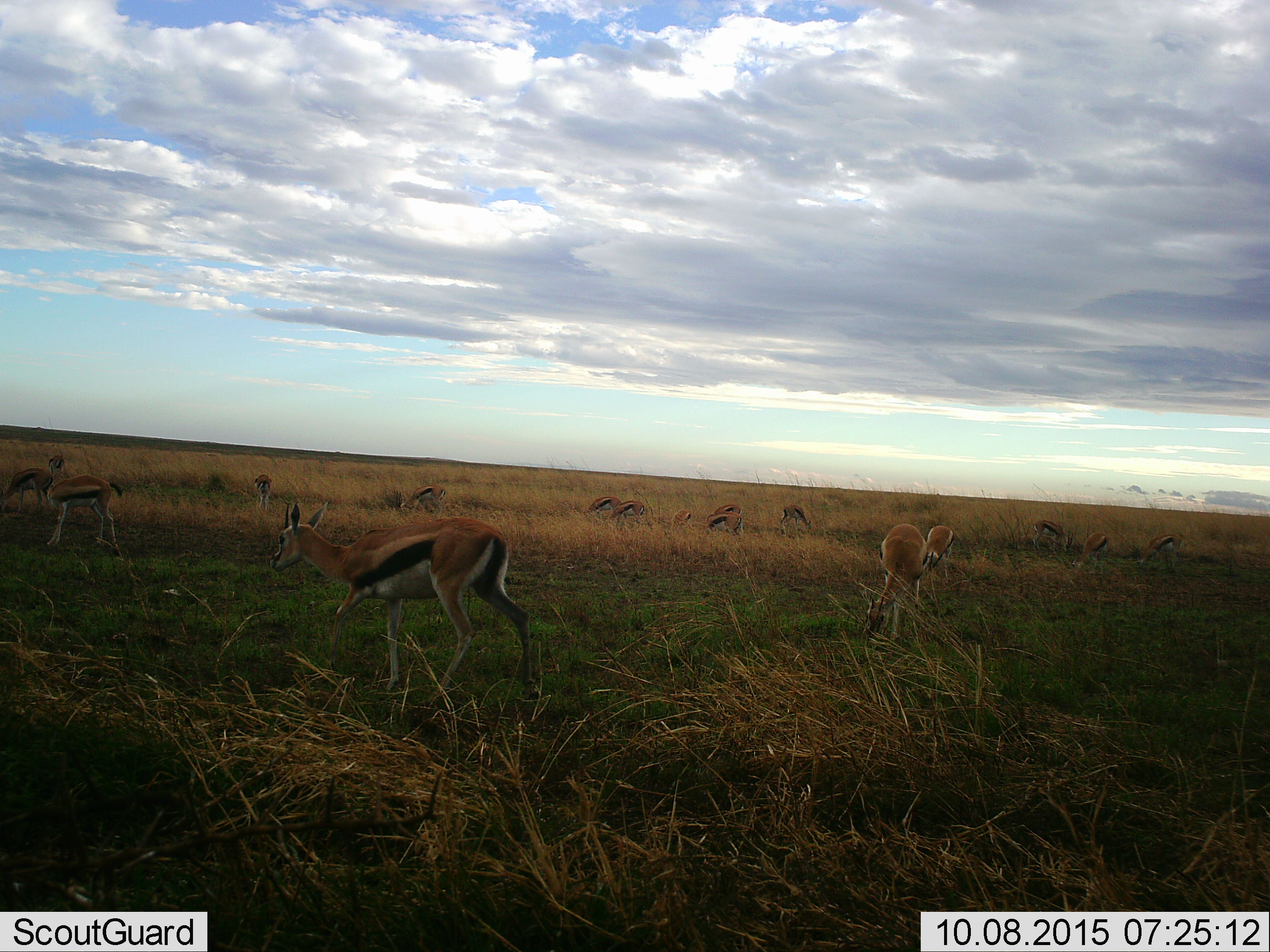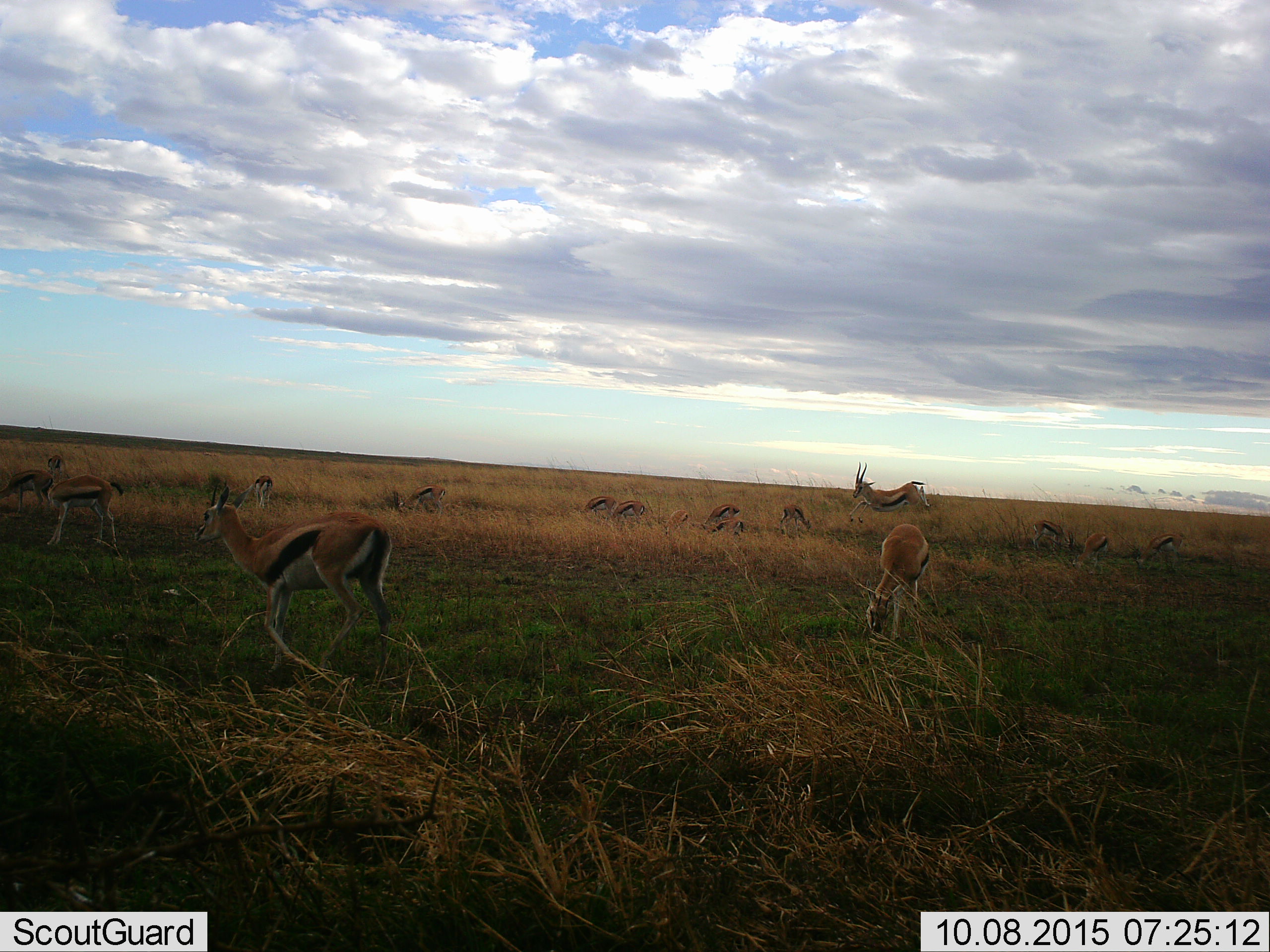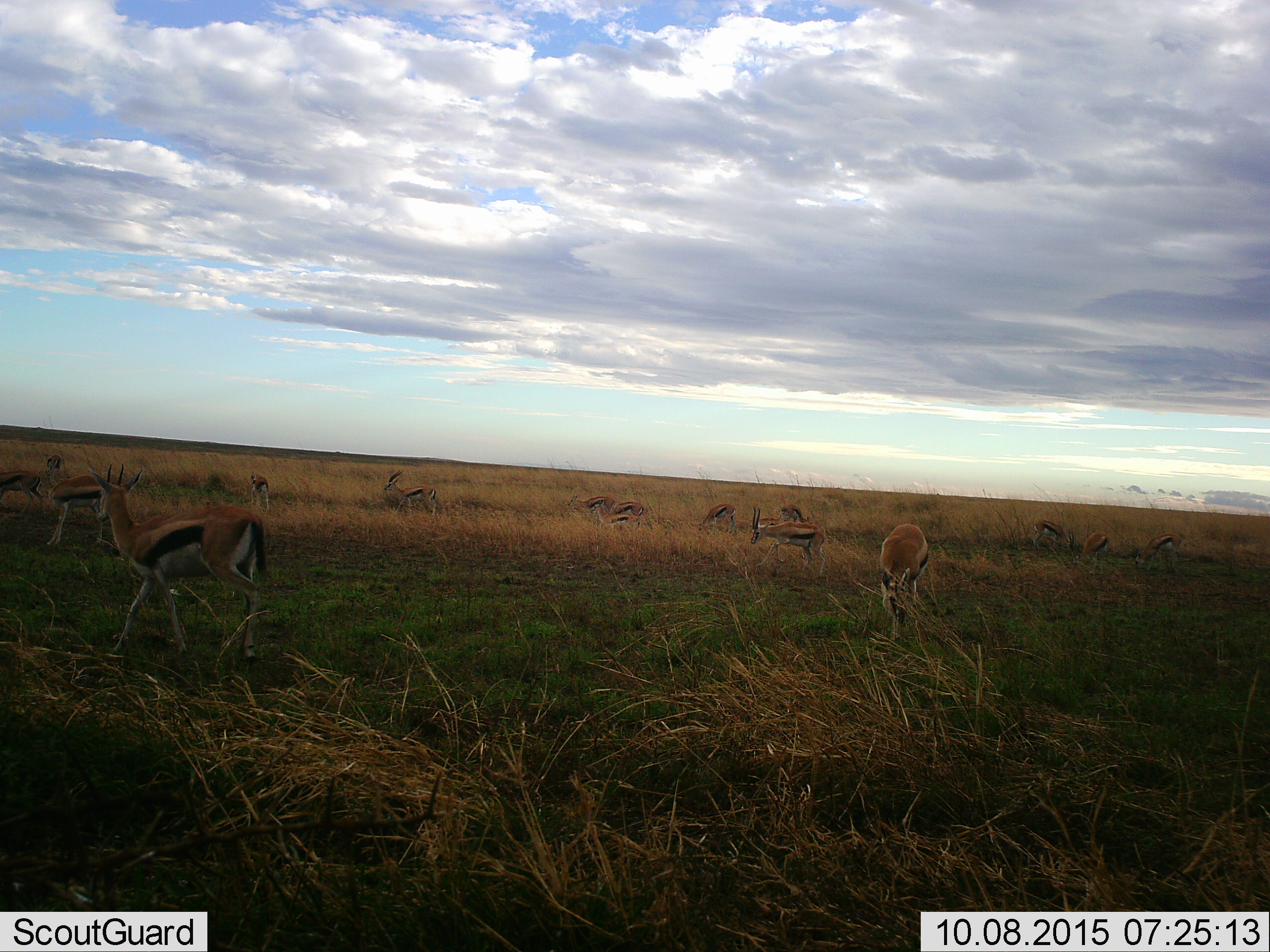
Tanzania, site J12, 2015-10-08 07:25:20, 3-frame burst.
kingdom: Animalia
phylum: Chordata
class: Mammalia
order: Artiodactyla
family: Bovidae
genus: Eudorcas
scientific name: Eudorcas thomsonii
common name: thomson's gazelle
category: gazellethomsons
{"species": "gazellethomsons (thomson's gazelle) (Eudorcas thomsonii)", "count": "11-50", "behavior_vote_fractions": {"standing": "62%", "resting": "0%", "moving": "100%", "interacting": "12%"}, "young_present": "0%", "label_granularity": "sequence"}